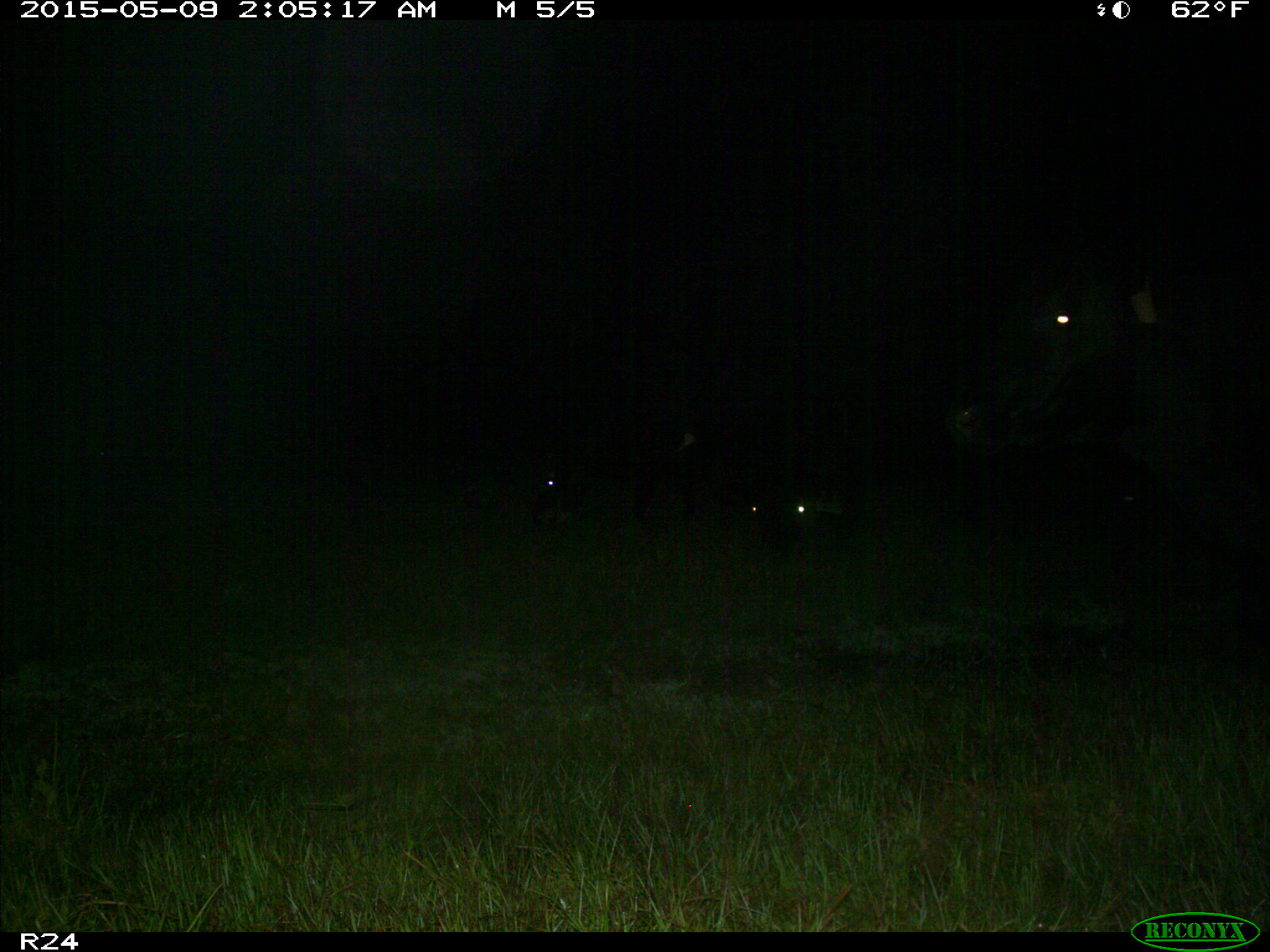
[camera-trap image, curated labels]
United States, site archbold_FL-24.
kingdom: Animalia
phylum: Chordata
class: Mammalia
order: Artiodactyla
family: Bovidae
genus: Bos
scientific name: Bos taurus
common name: domestic cow